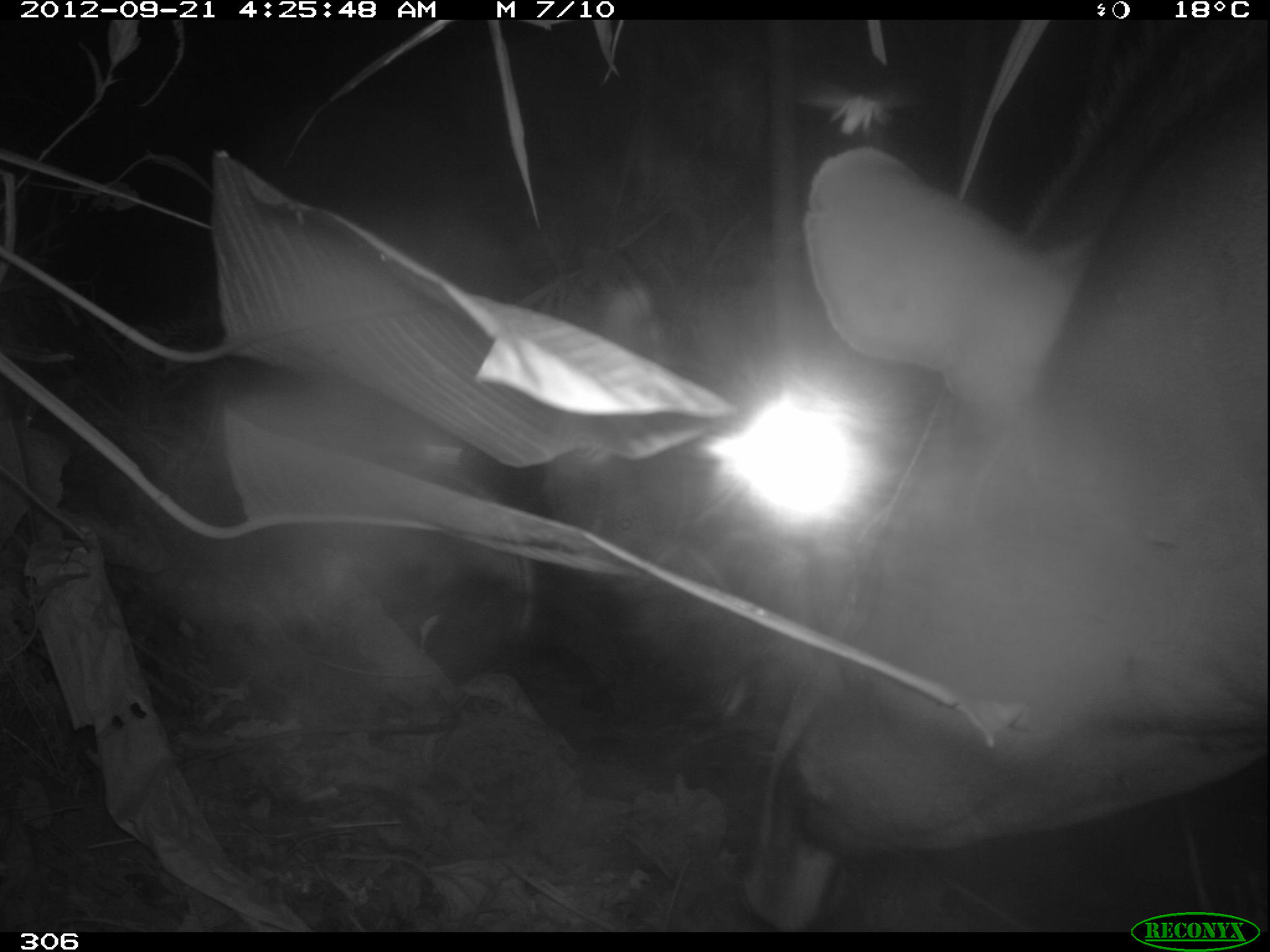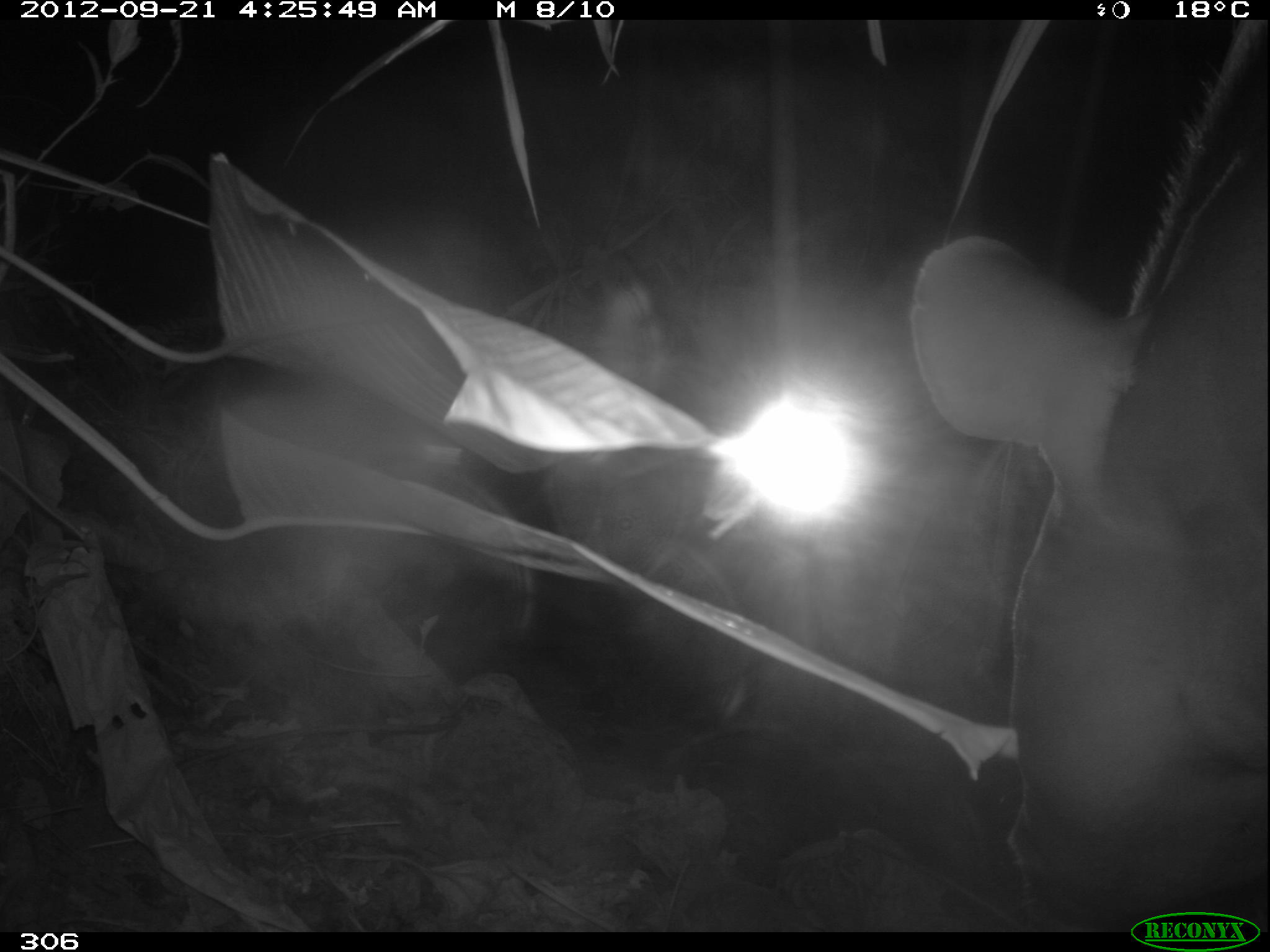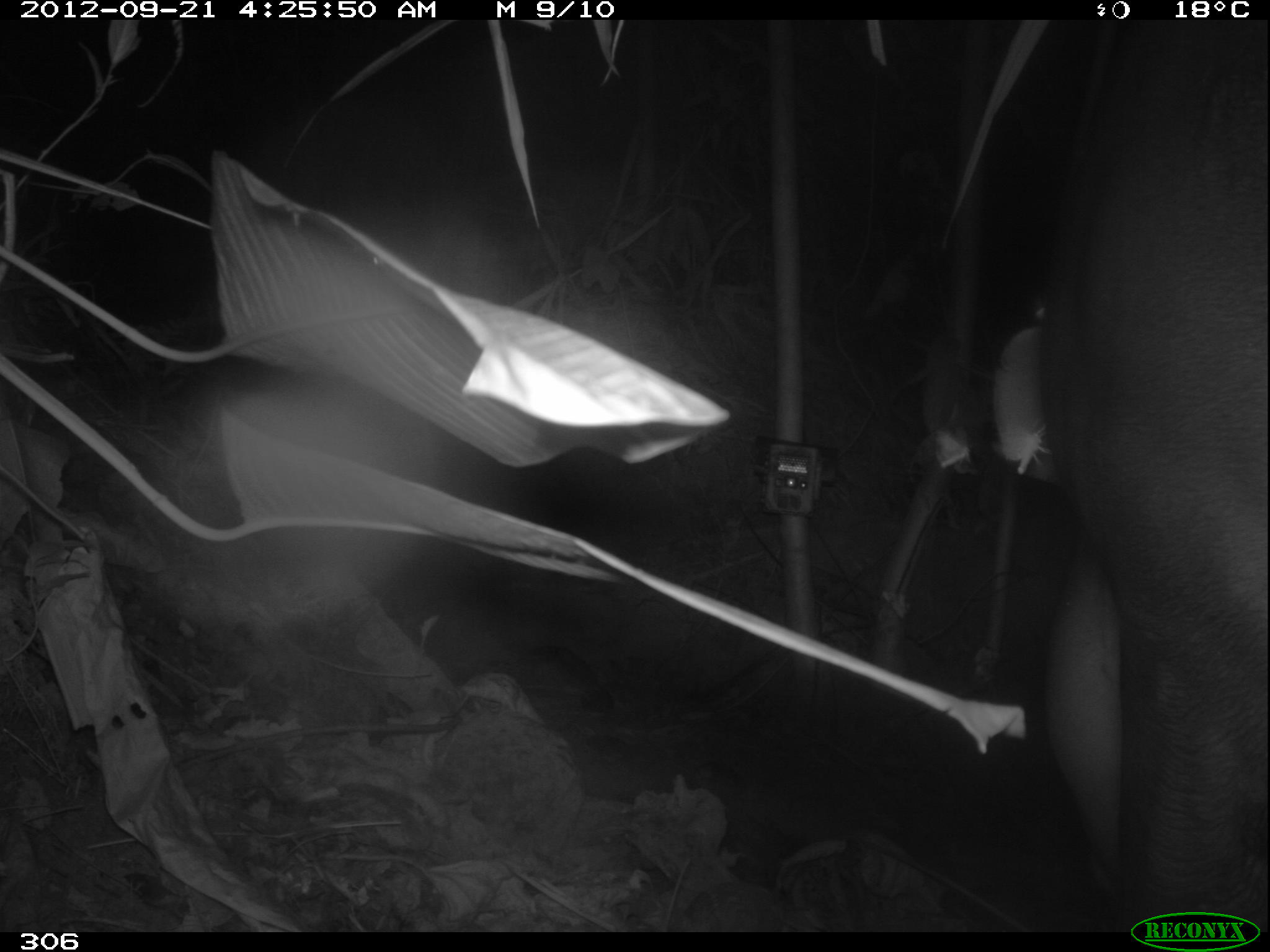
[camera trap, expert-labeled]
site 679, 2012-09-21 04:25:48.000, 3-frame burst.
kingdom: Animalia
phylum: Chordata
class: Mammalia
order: Perissodactyla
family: Tapiridae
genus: Tapirus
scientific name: Tapirus terrestris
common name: south american tapir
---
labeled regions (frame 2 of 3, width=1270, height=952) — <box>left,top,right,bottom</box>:
tapirus terrestris: <box>913,16,1270,931</box>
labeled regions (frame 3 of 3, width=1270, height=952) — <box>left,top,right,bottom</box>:
tapirus terrestris: <box>990,16,1267,929</box>